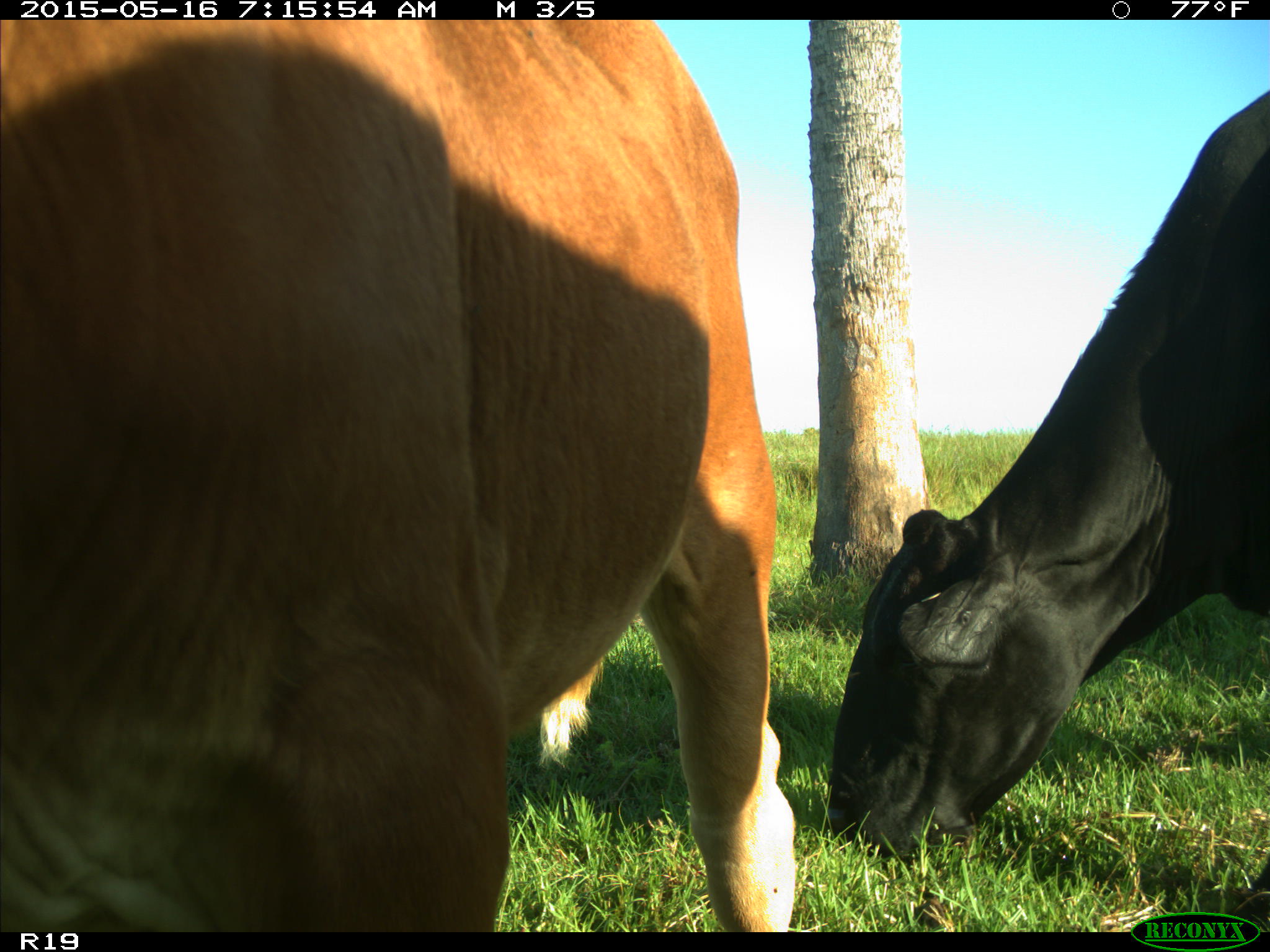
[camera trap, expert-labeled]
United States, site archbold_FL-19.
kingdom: Animalia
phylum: Chordata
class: Mammalia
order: Artiodactyla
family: Bovidae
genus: Bos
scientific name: Bos taurus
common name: domestic cow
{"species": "Bos taurus (domestic cow)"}